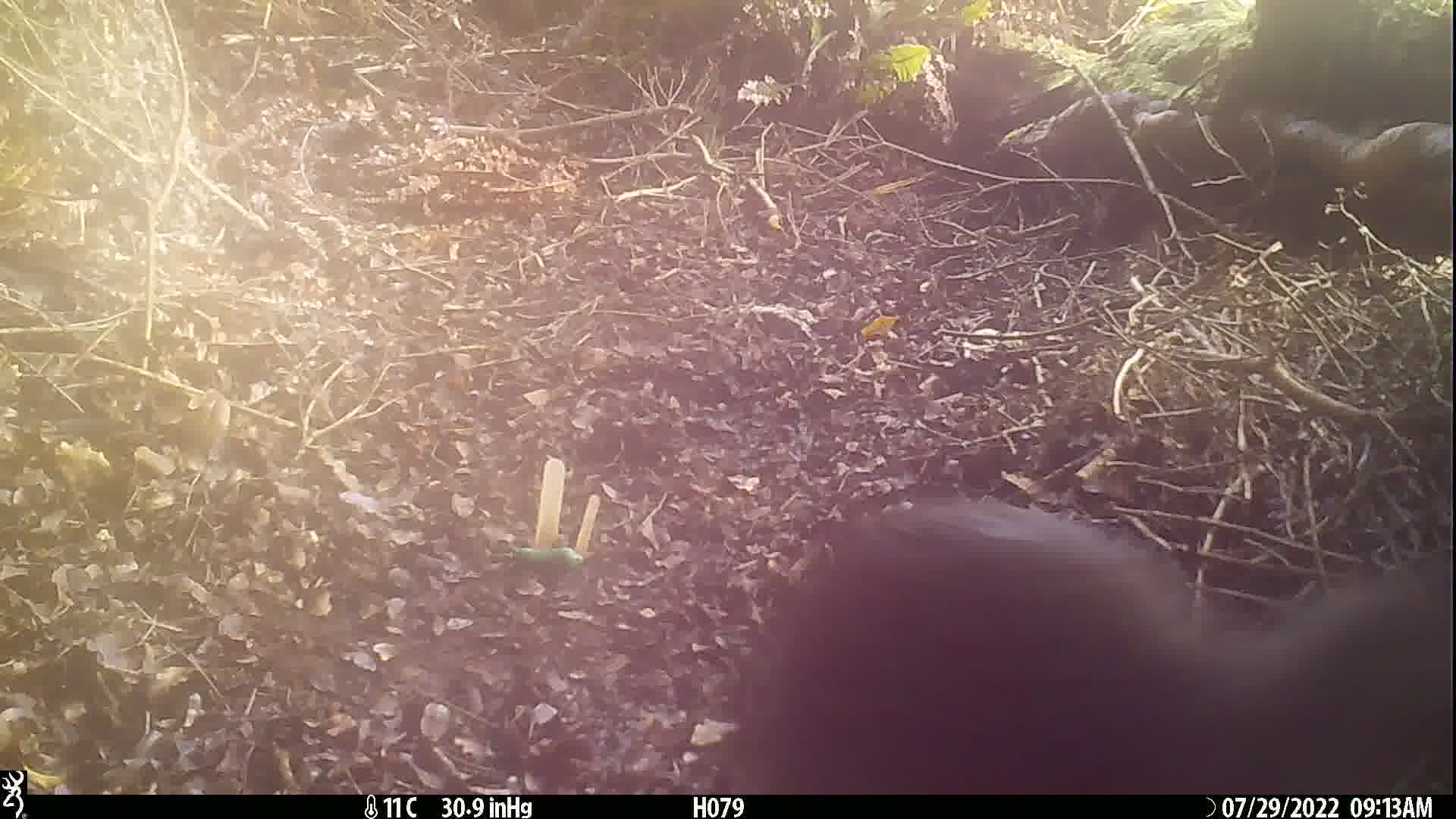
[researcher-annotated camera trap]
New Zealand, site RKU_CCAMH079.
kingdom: Animalia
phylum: Chordata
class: Aves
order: Apterygiformes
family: Apterygidae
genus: Apteryx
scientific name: Apteryx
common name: kiwi